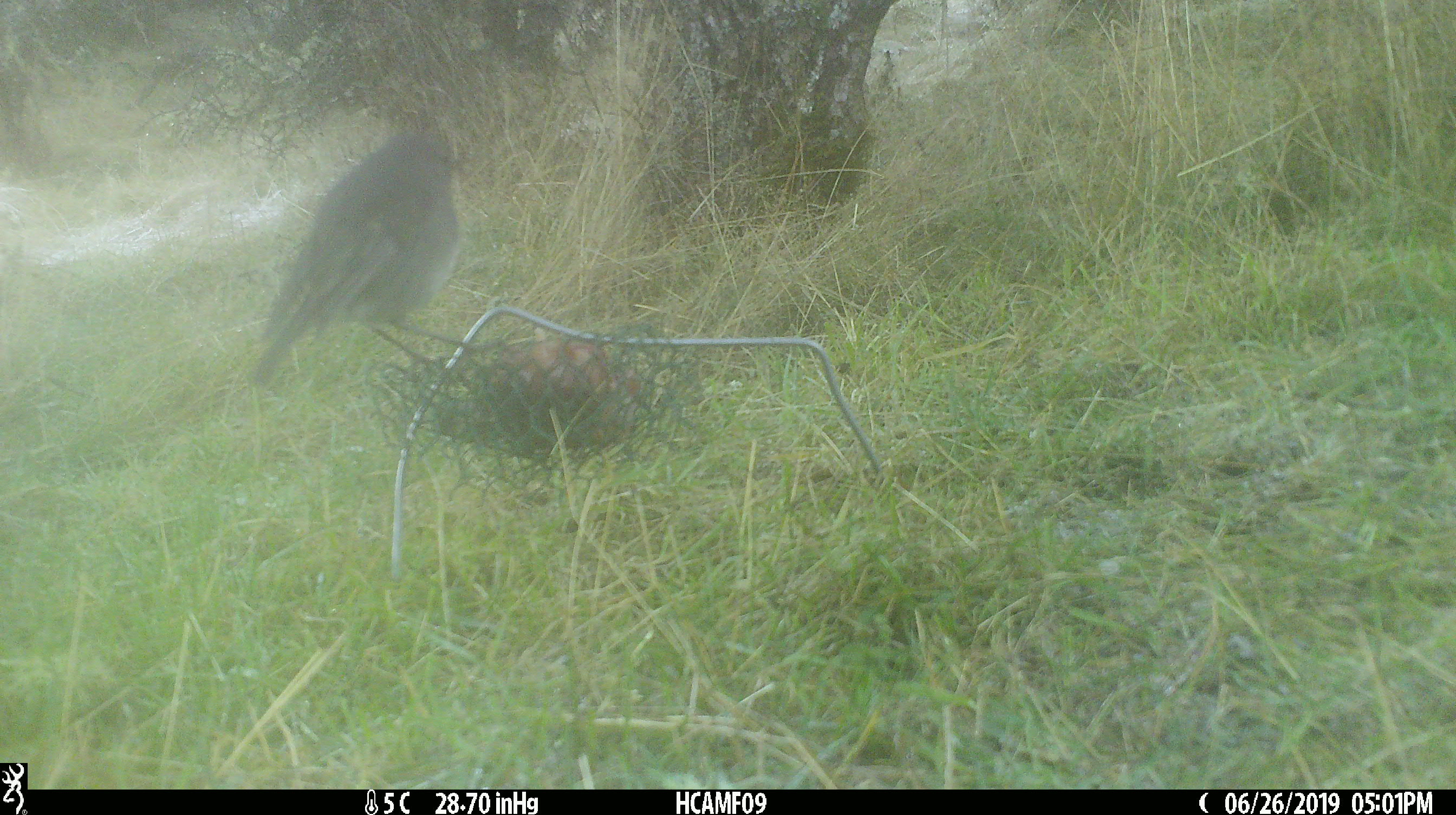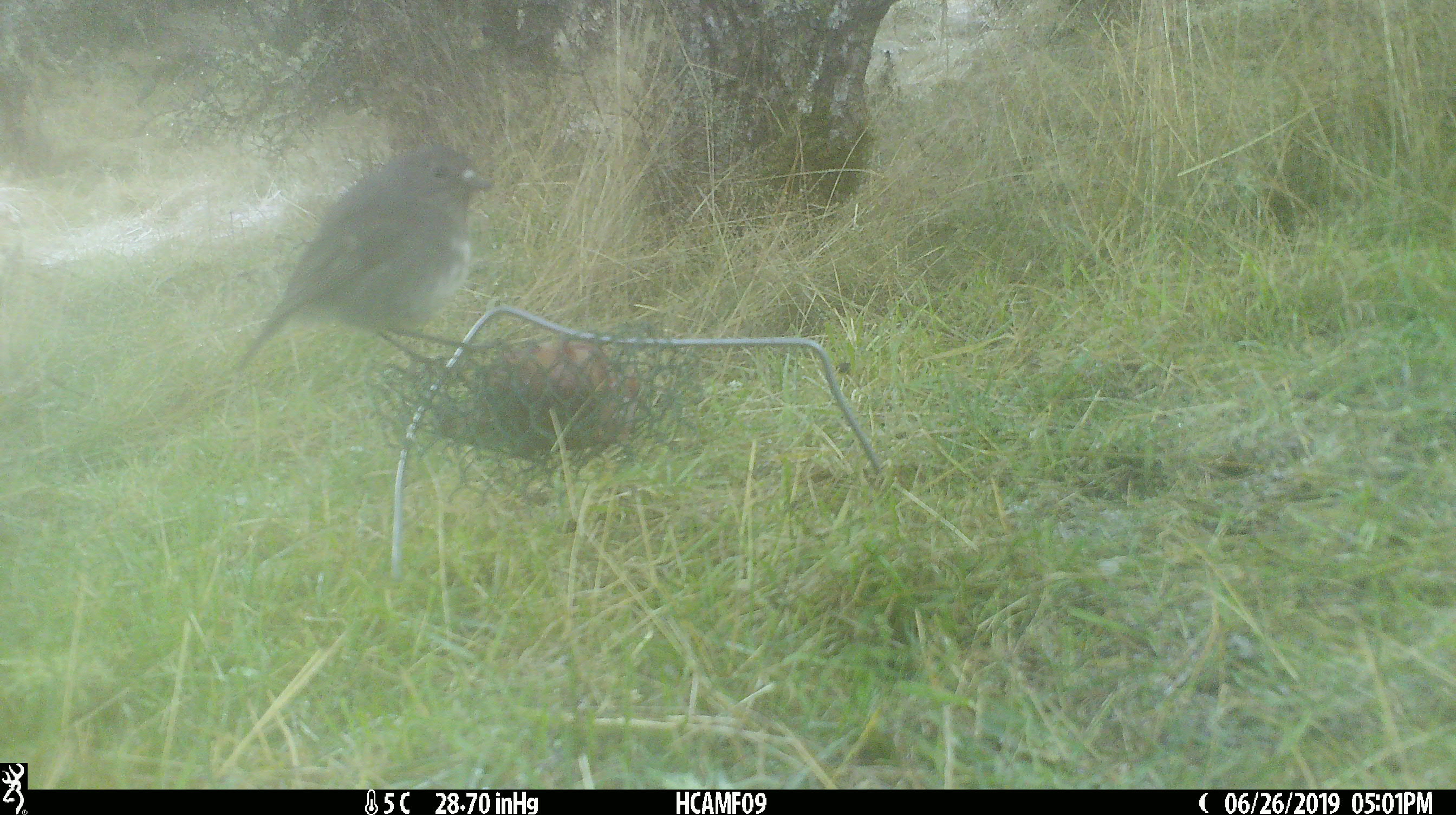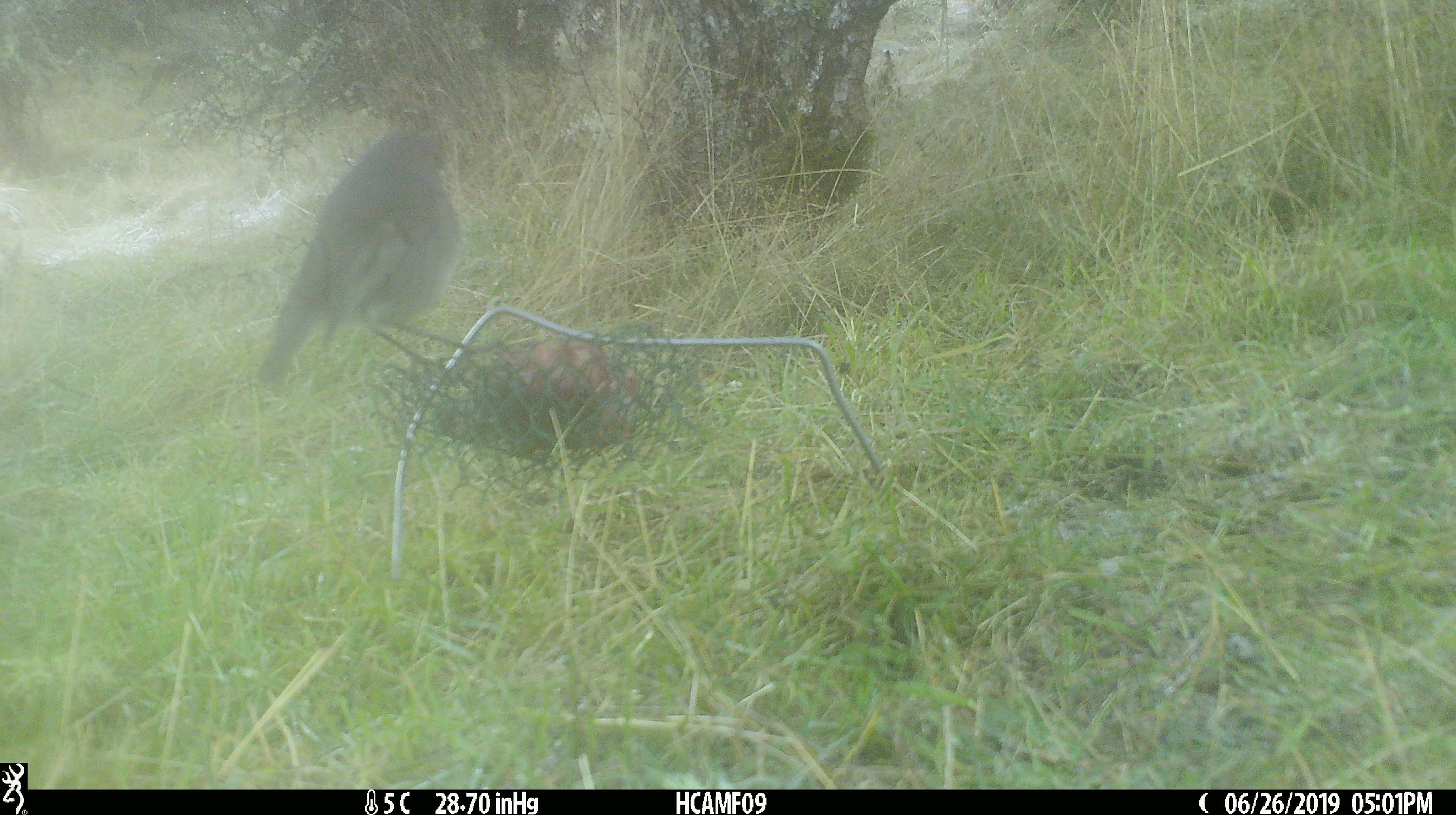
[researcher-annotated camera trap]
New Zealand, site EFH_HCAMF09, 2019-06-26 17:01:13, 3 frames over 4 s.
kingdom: Animalia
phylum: Chordata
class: Aves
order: Passeriformes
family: Petroicidae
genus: Petroica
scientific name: Petroica australis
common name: new zealand robin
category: robin